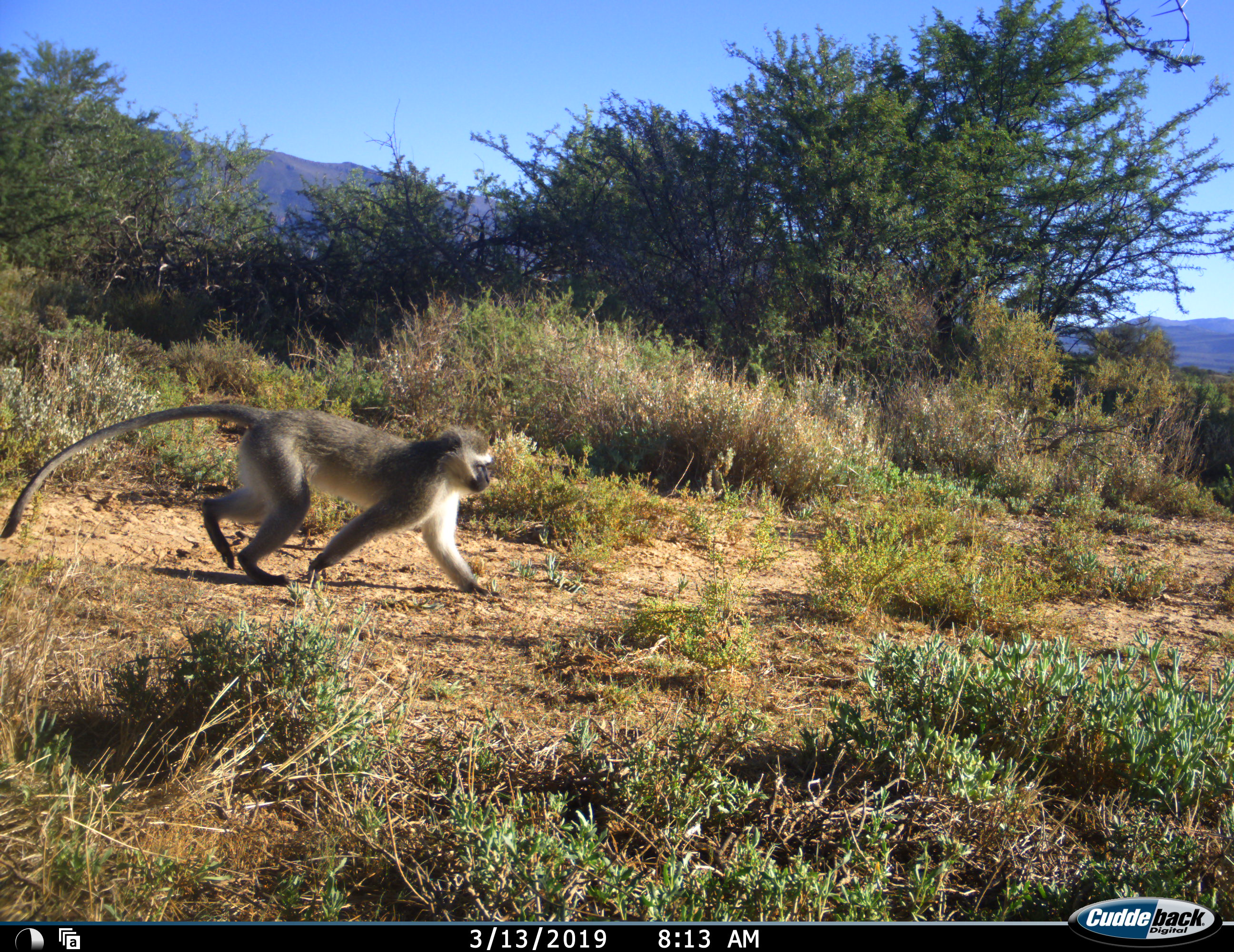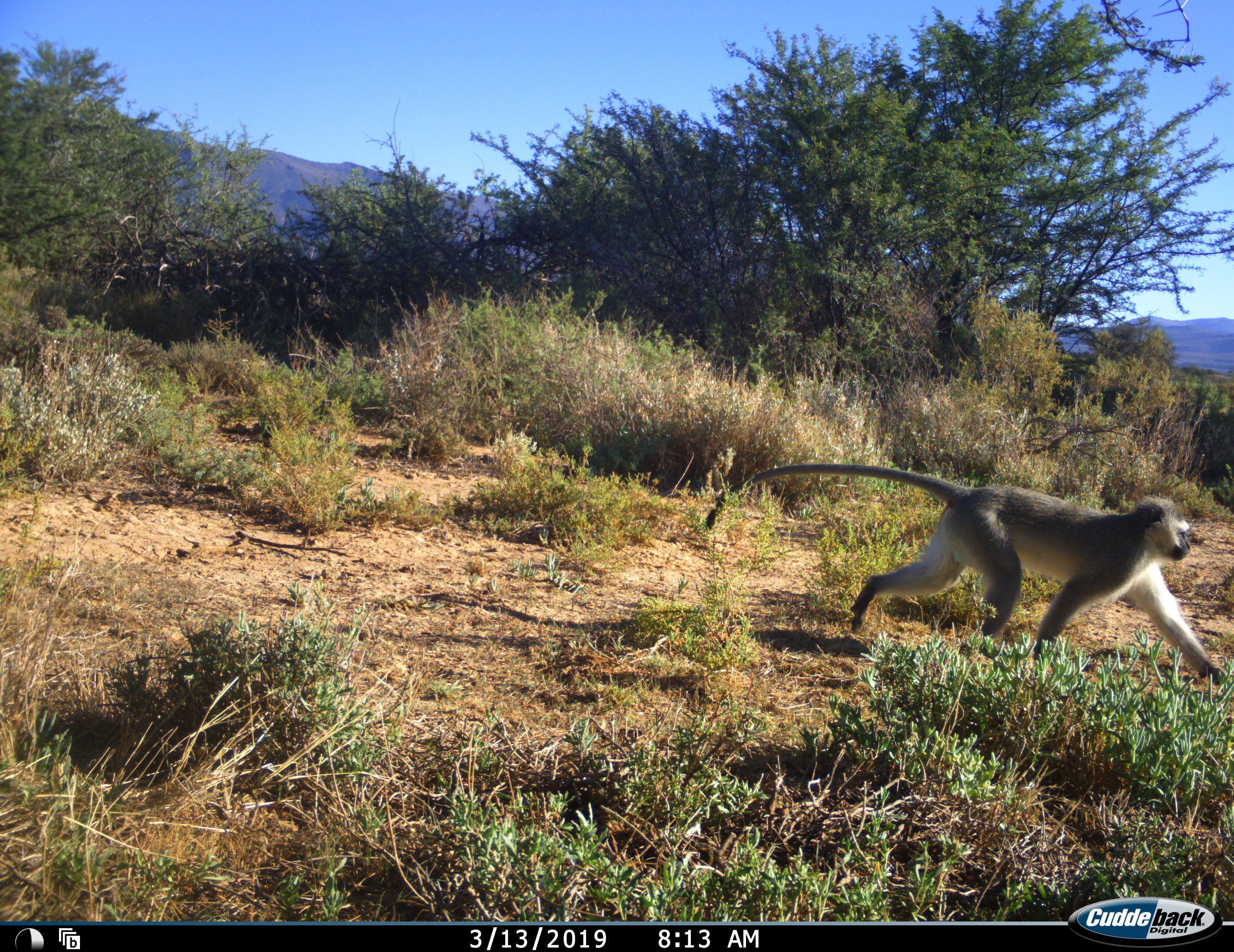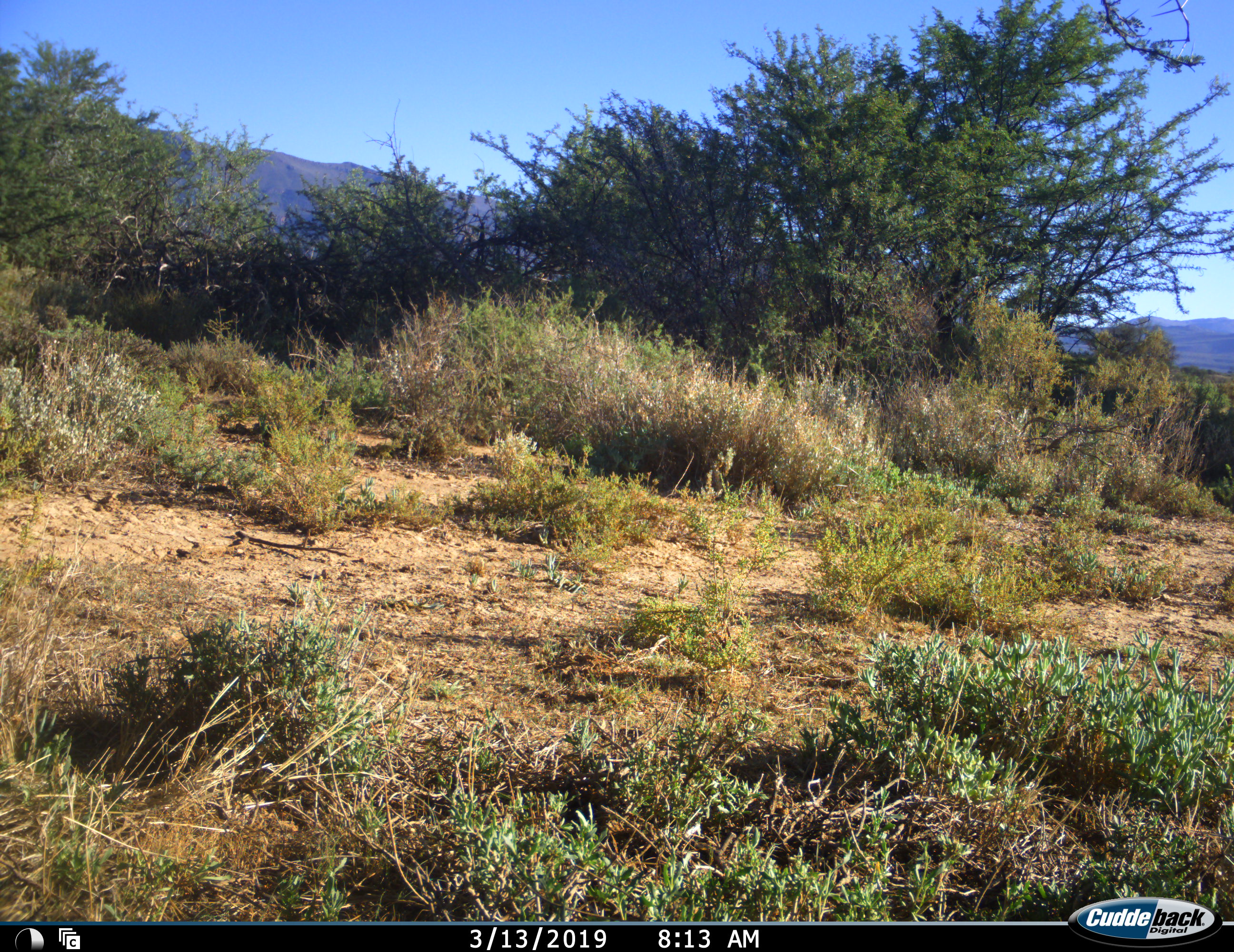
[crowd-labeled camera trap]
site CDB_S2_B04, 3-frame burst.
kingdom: Animalia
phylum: Chordata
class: Mammalia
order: Primates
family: Cercopithecidae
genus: Chlorocebus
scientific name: Chlorocebus pygerythrus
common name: vervet monkey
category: monkeyvervet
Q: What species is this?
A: Monkeyvervet (vervet monkey) (Chlorocebus pygerythrus).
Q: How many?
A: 1.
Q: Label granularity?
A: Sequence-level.